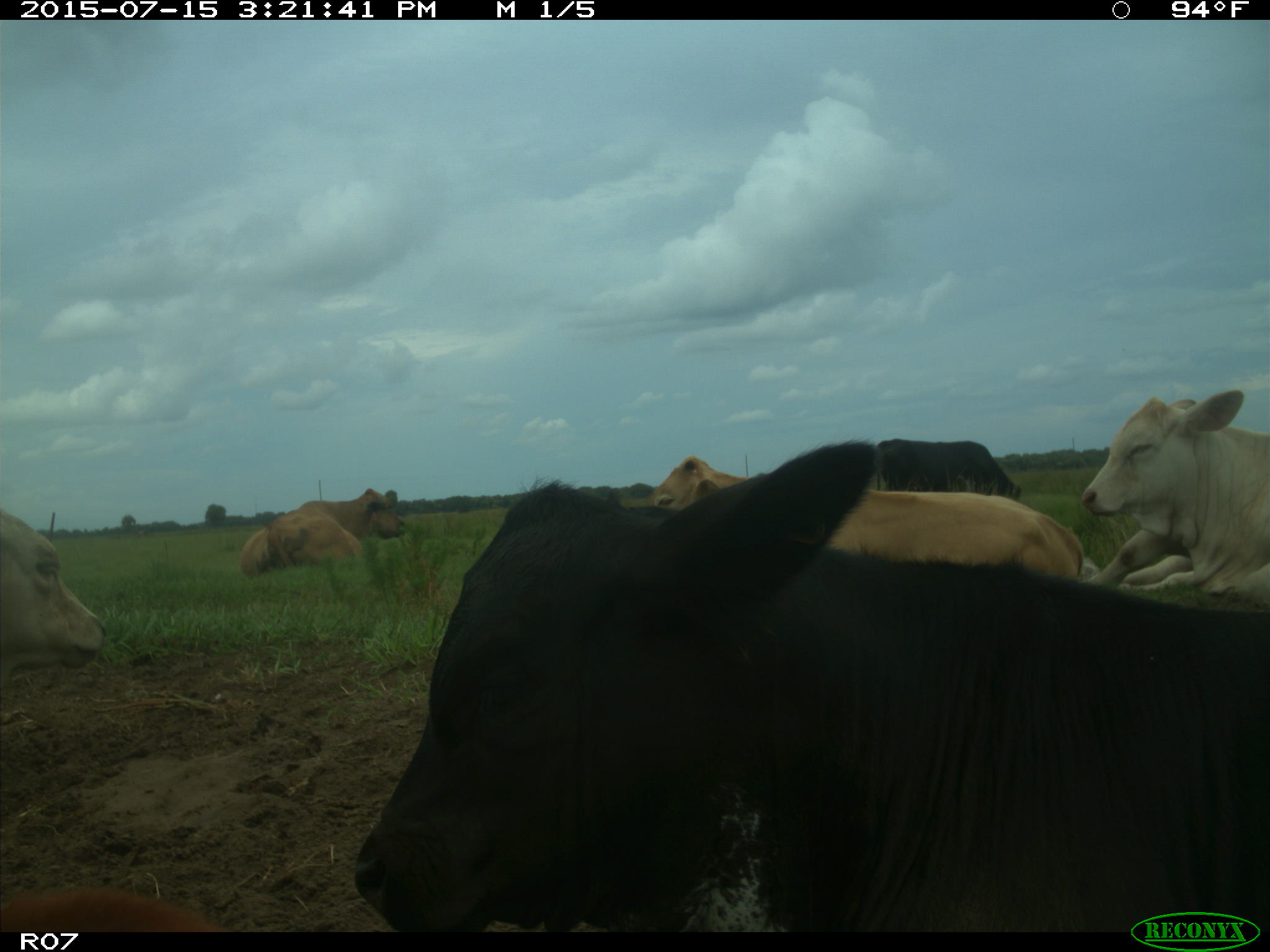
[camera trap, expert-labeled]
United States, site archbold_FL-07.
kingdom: Animalia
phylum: Chordata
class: Mammalia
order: Artiodactyla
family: Bovidae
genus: Bos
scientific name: Bos taurus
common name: domestic cow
Bos taurus (domestic cow).